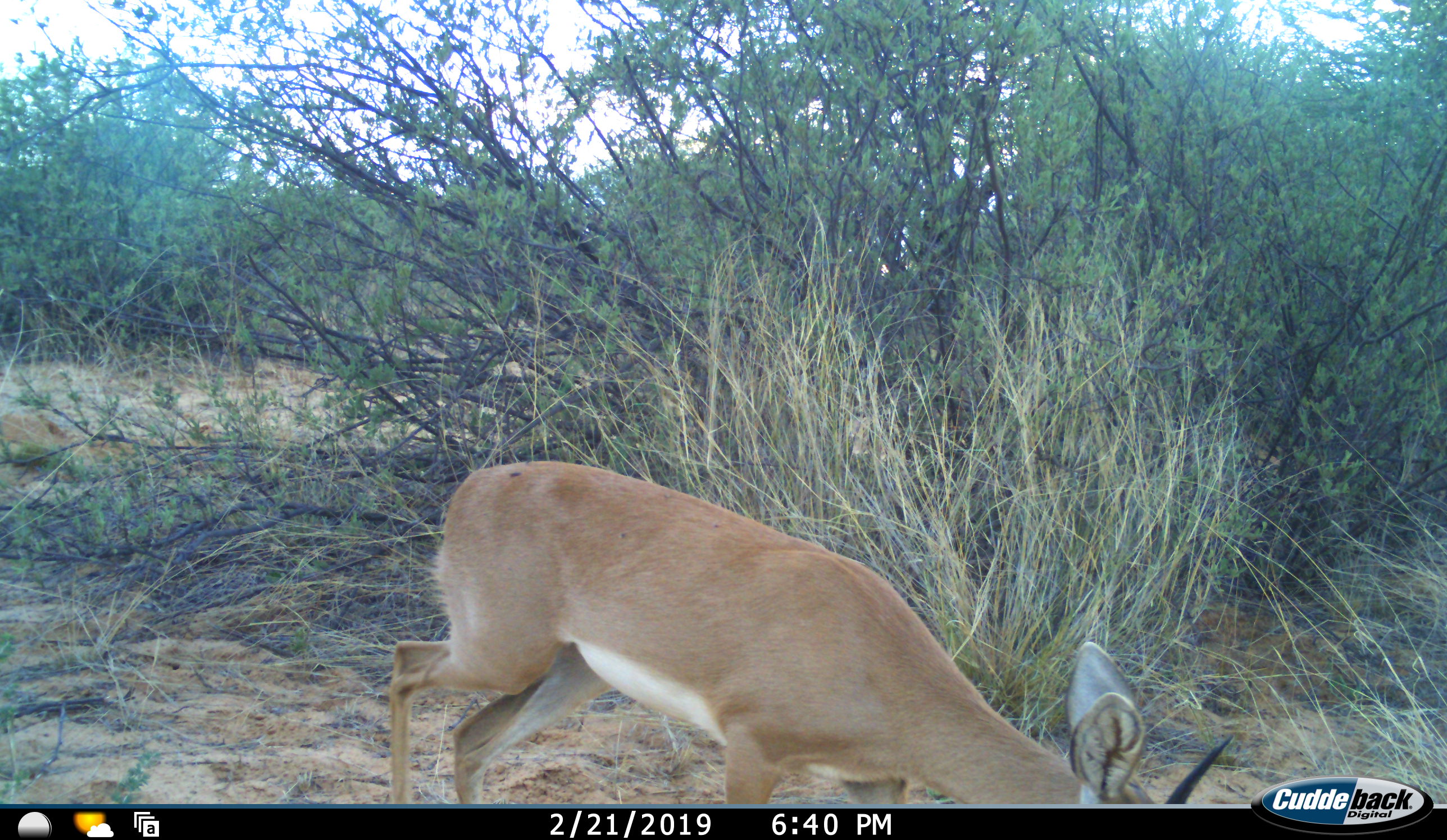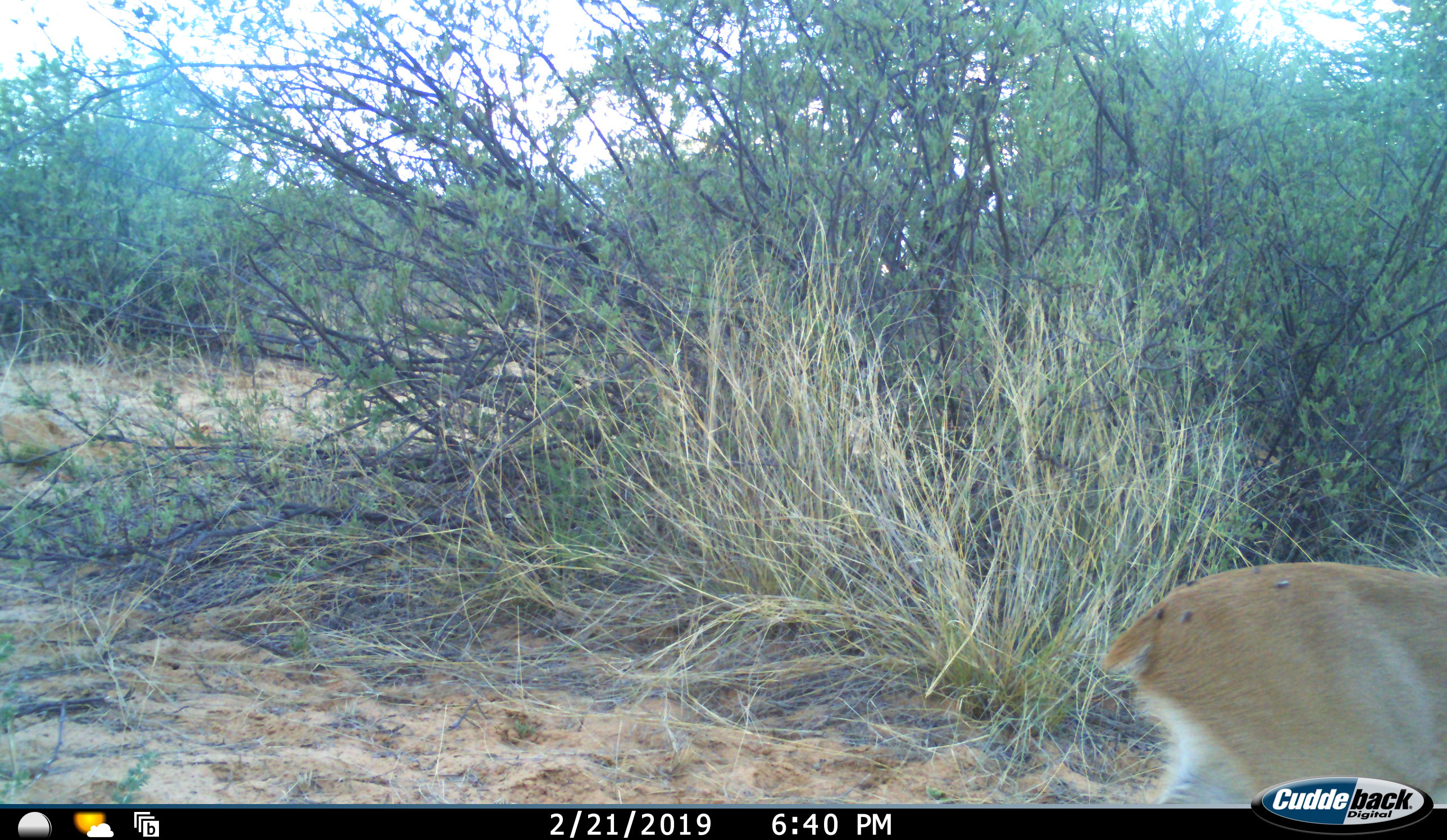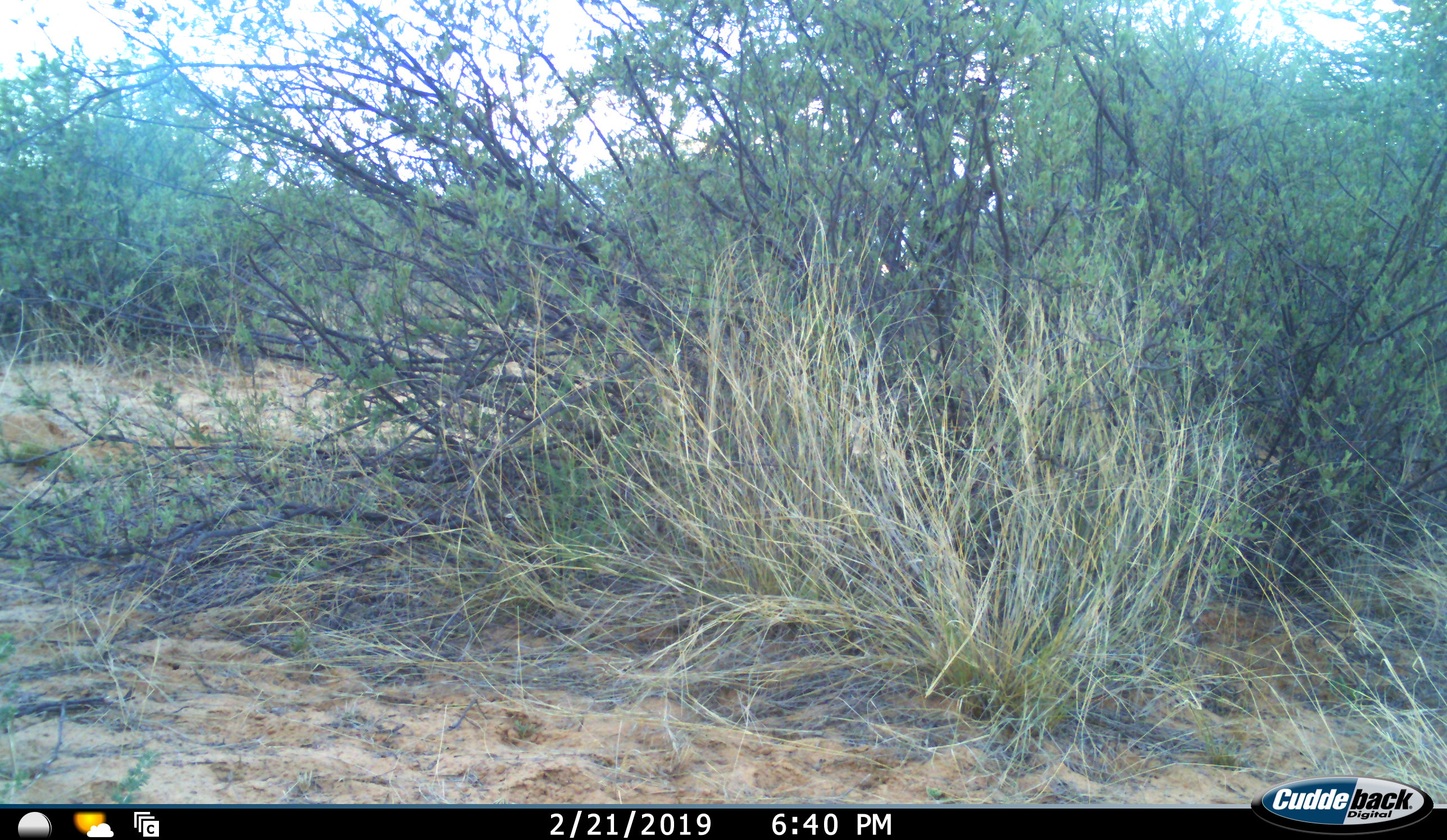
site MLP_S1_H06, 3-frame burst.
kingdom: Animalia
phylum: Chordata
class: Mammalia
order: Artiodactyla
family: Bovidae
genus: Raphicerus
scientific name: Raphicerus campestris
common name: steenbok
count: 1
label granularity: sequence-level